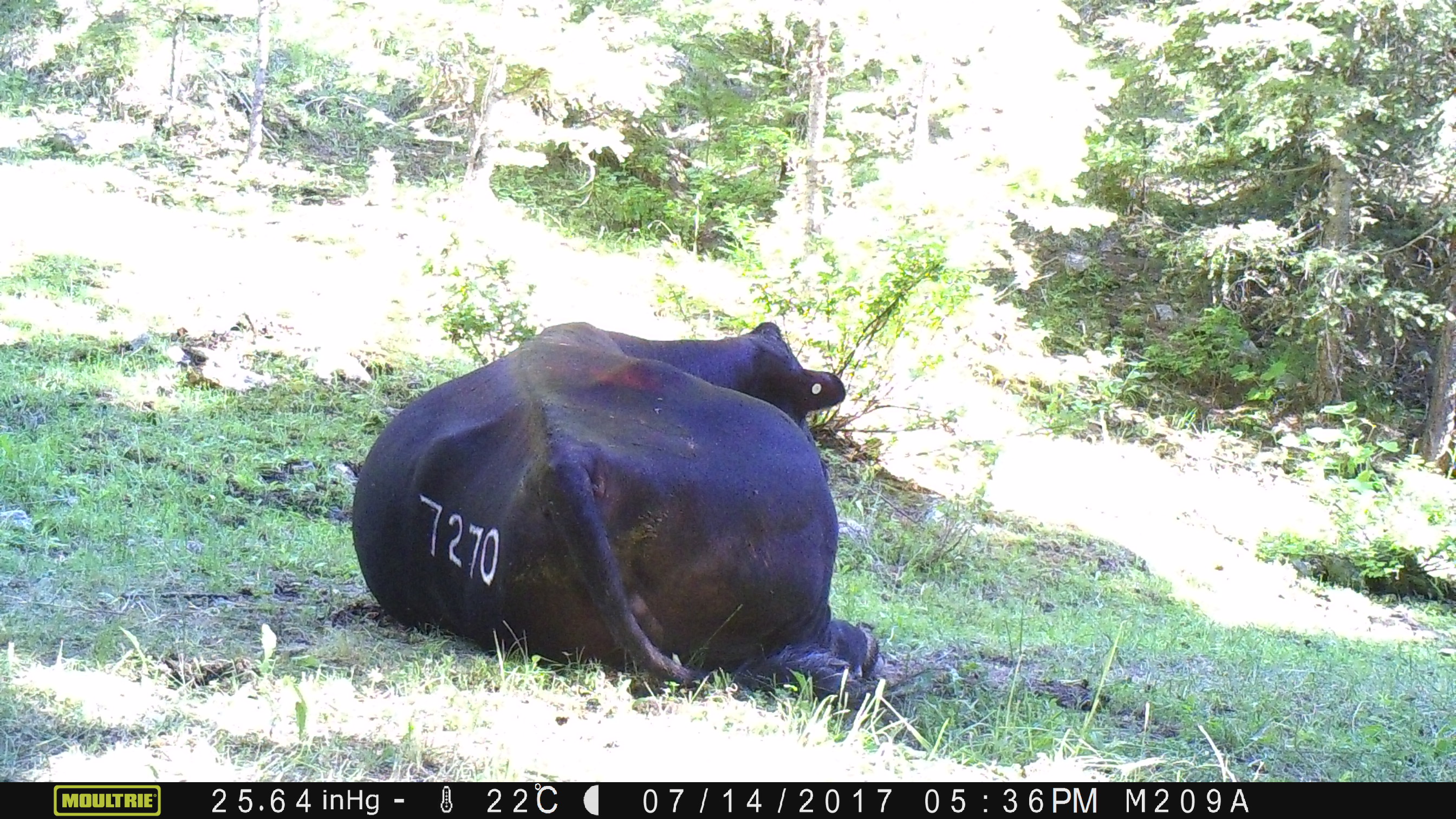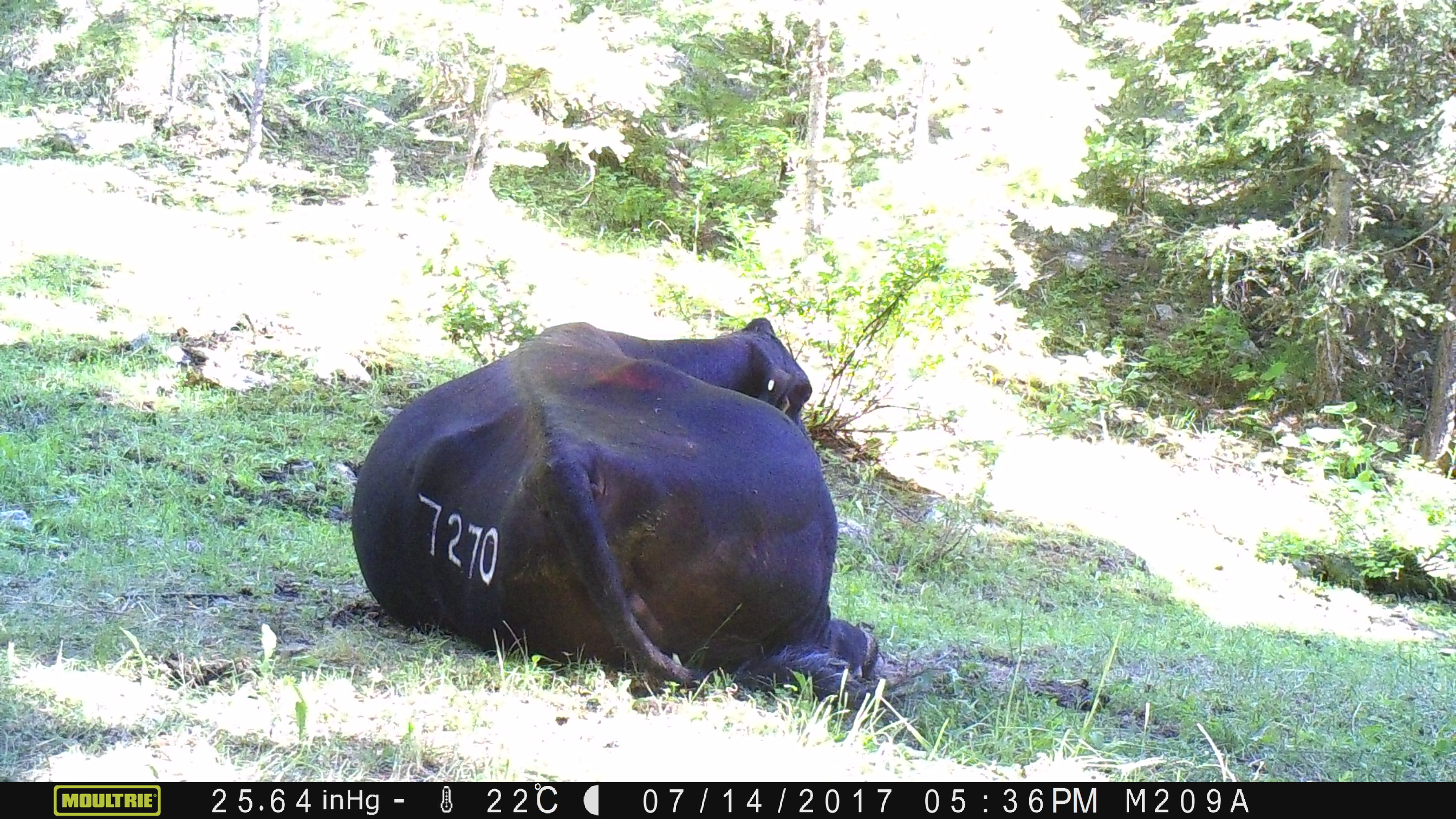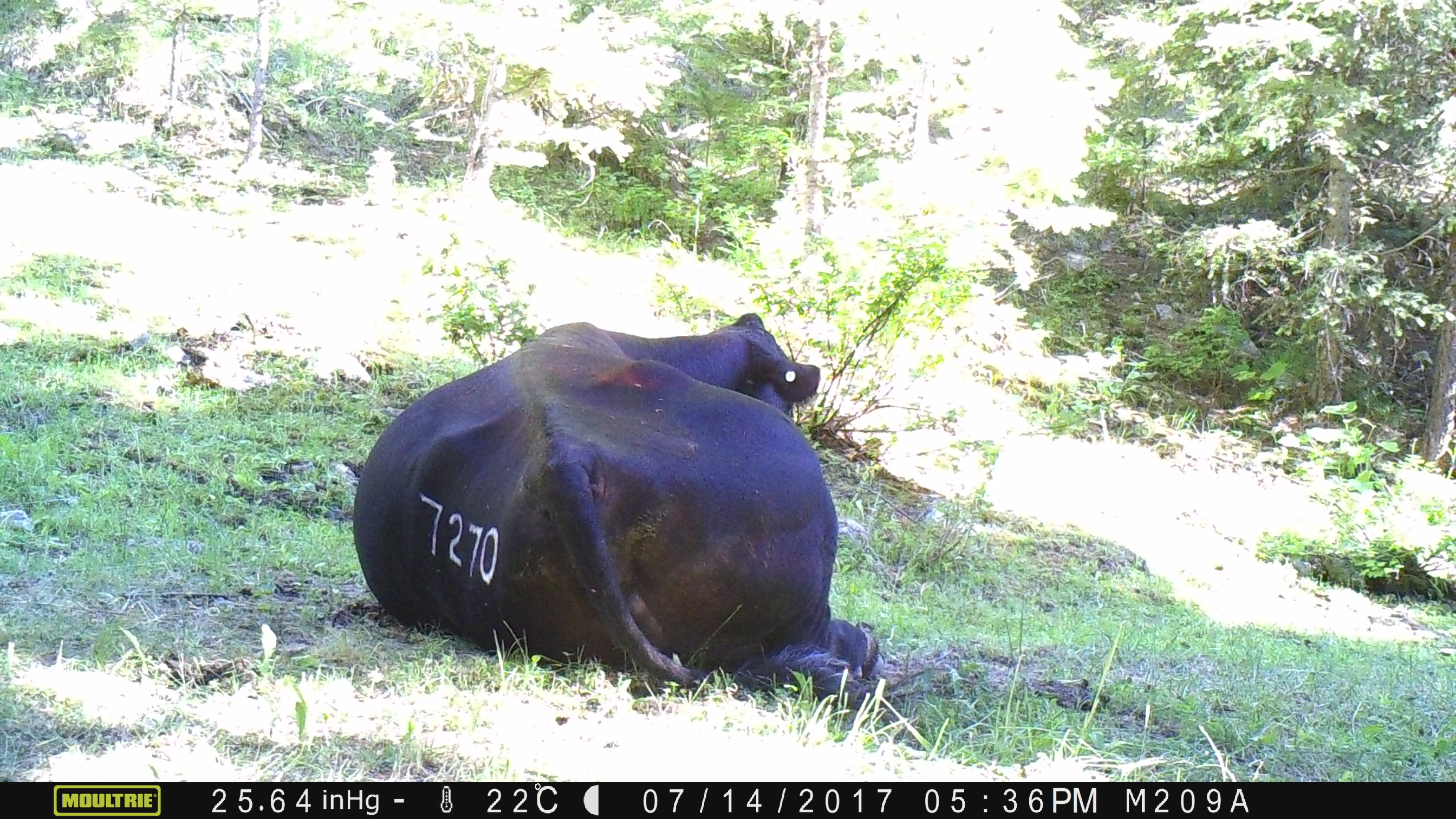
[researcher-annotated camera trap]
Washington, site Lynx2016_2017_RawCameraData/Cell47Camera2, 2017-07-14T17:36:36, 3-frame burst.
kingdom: Animalia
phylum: Chordata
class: Mammalia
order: Artiodactyla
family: Bovidae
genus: Bos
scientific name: Bos taurus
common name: domestic cattle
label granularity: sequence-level